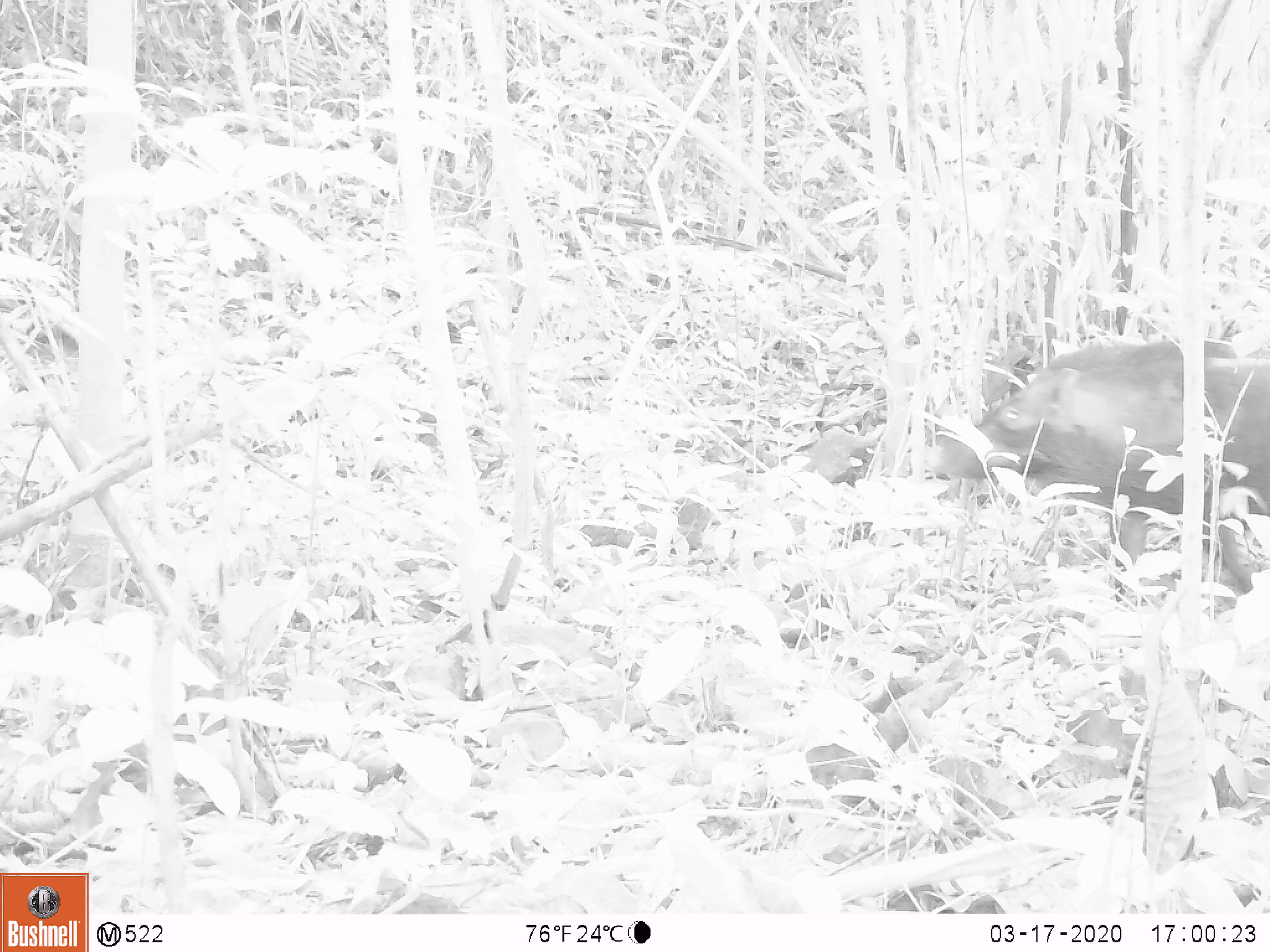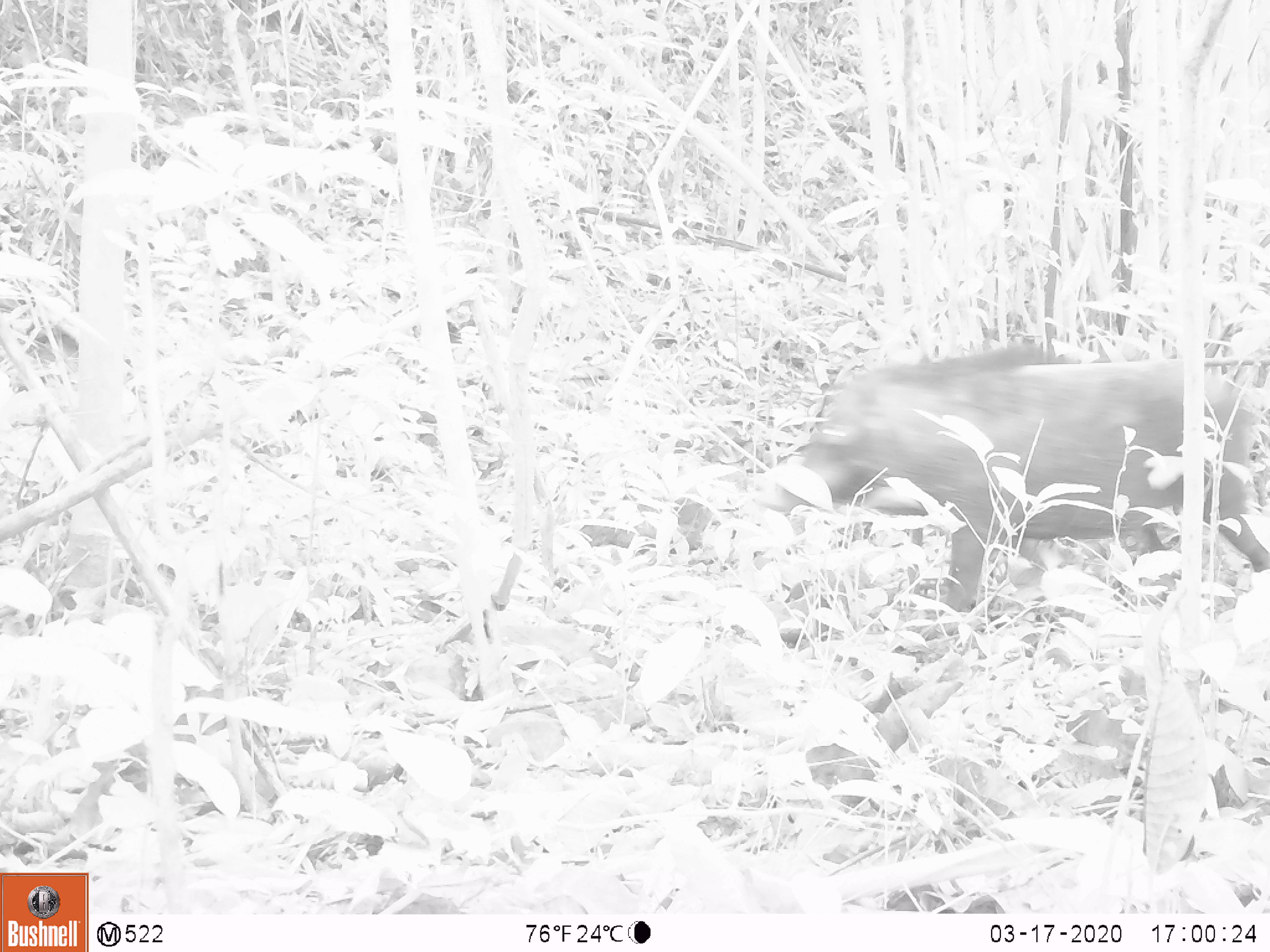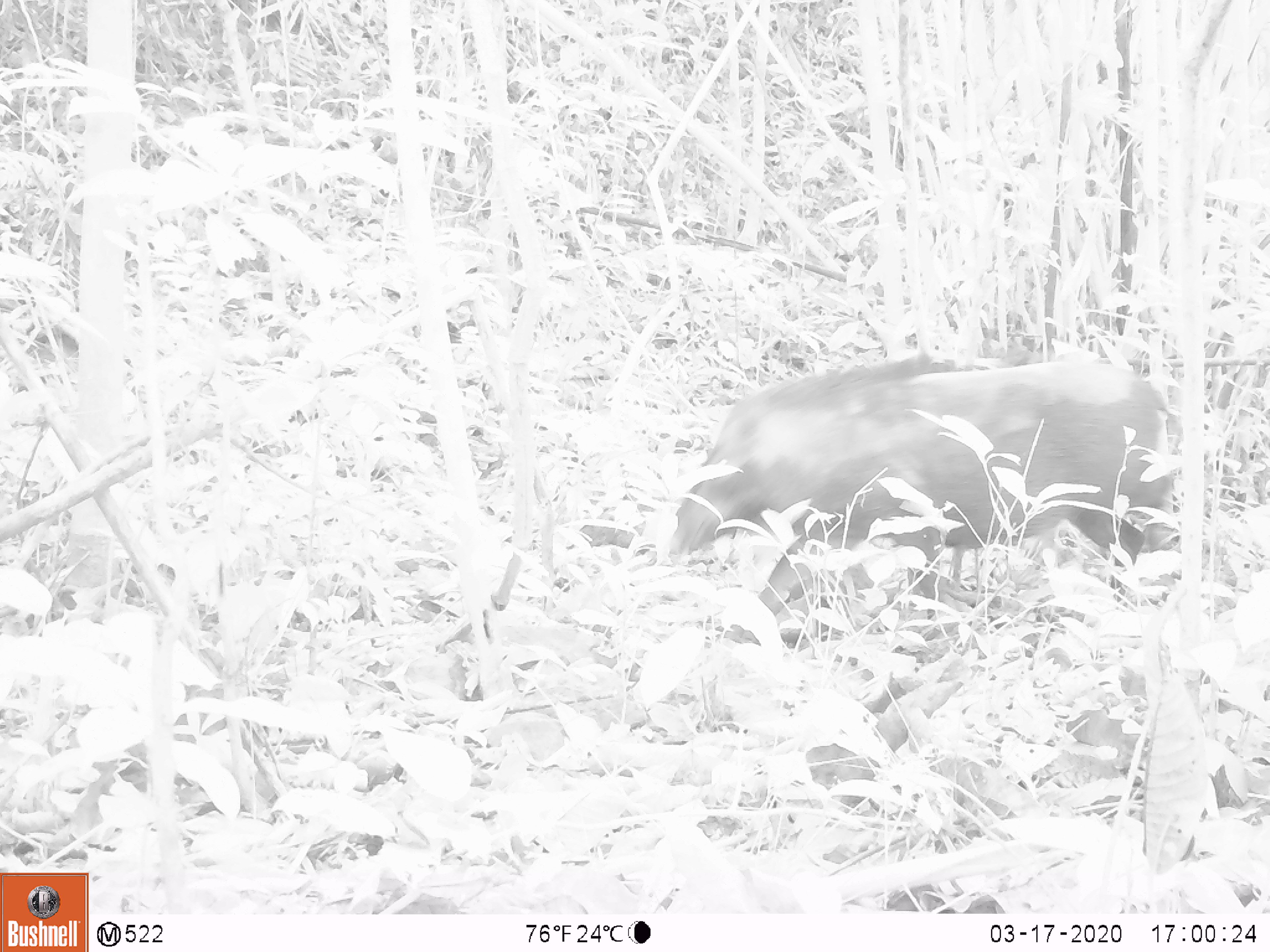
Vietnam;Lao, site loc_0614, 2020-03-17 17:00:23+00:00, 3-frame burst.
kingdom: Animalia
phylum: Chordata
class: Mammalia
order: Artiodactyla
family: Suidae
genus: Sus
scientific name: Sus scrofa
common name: eurasian wild pig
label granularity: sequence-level